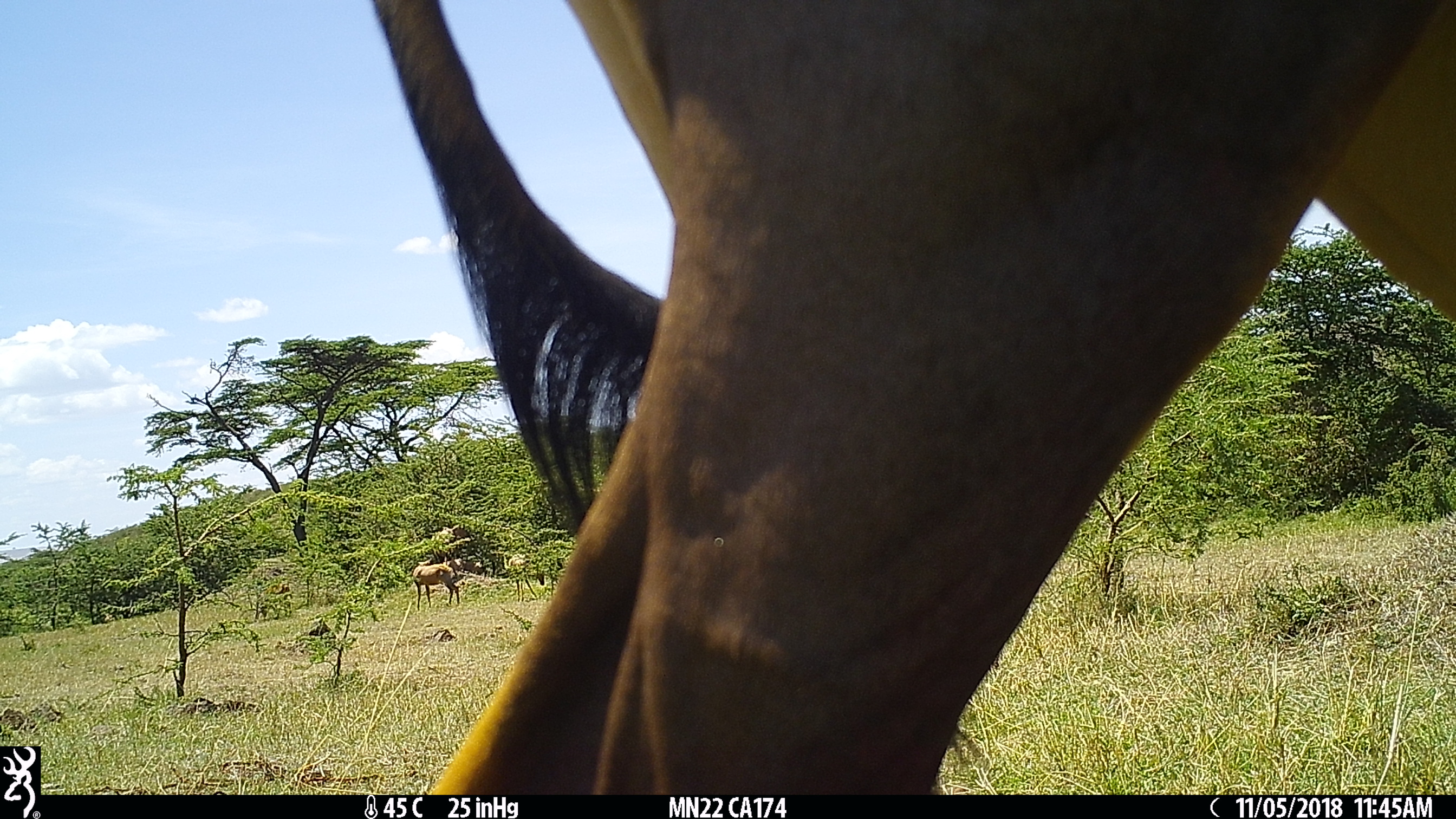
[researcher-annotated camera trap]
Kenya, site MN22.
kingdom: Animalia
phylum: Chordata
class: Mammalia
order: Artiodactyla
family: Bovidae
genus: Damaliscus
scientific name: Damaliscus lunatus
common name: topi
Topi (Damaliscus lunatus).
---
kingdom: Animalia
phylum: Chordata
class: Mammalia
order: Artiodactyla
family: Bovidae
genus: Aepyceros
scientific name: Aepyceros melampus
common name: impala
Impala (Aepyceros melampus).